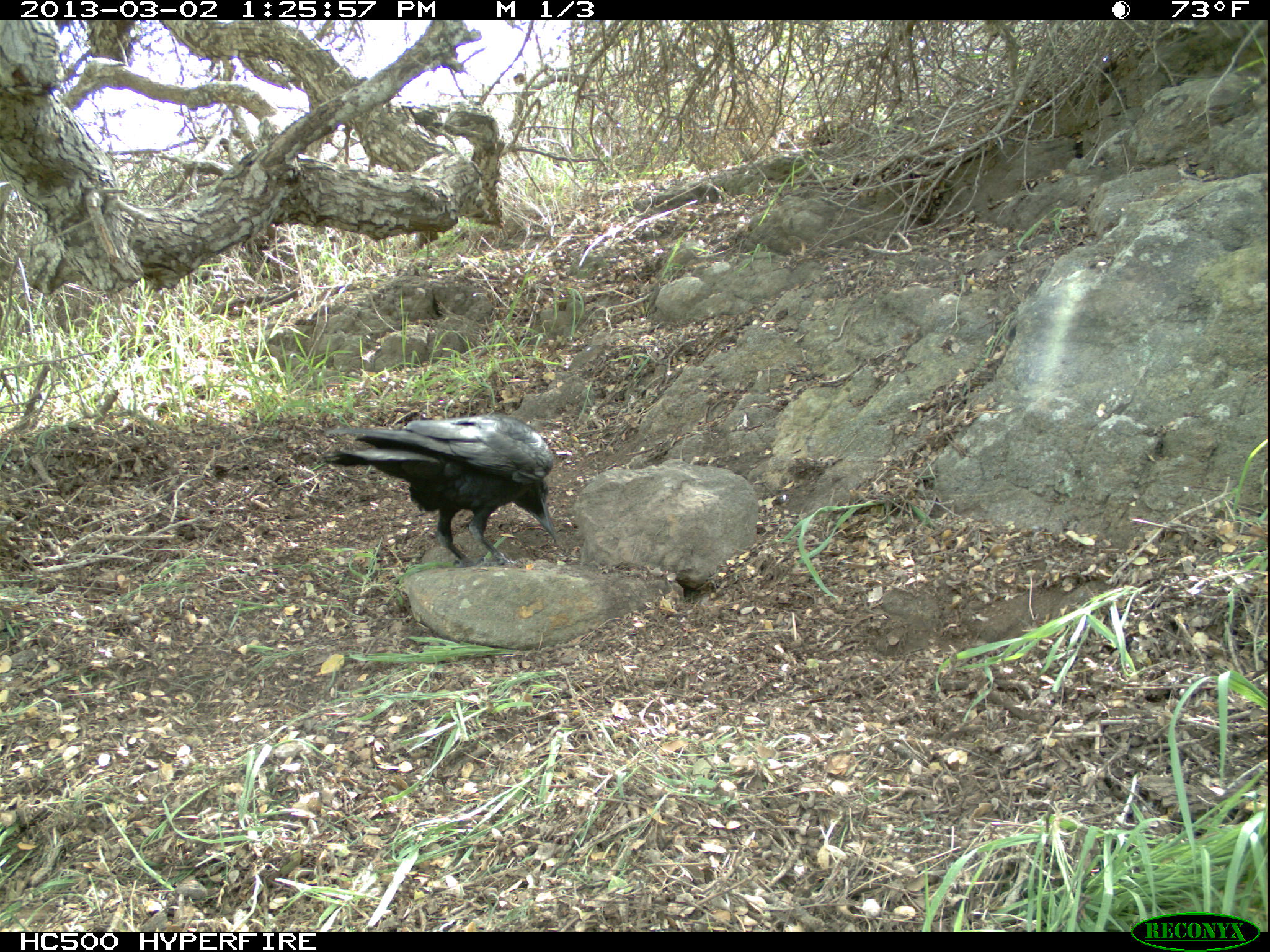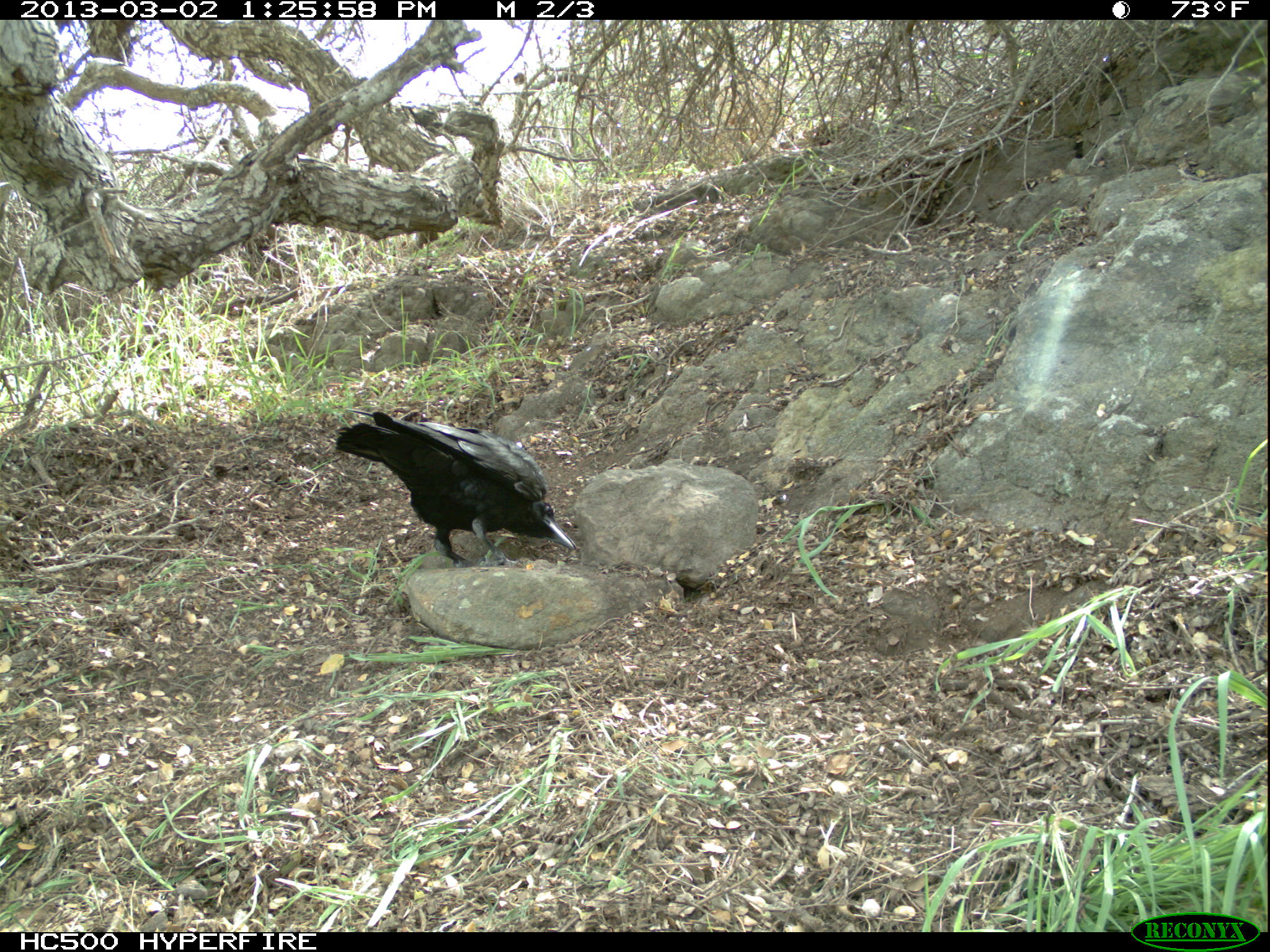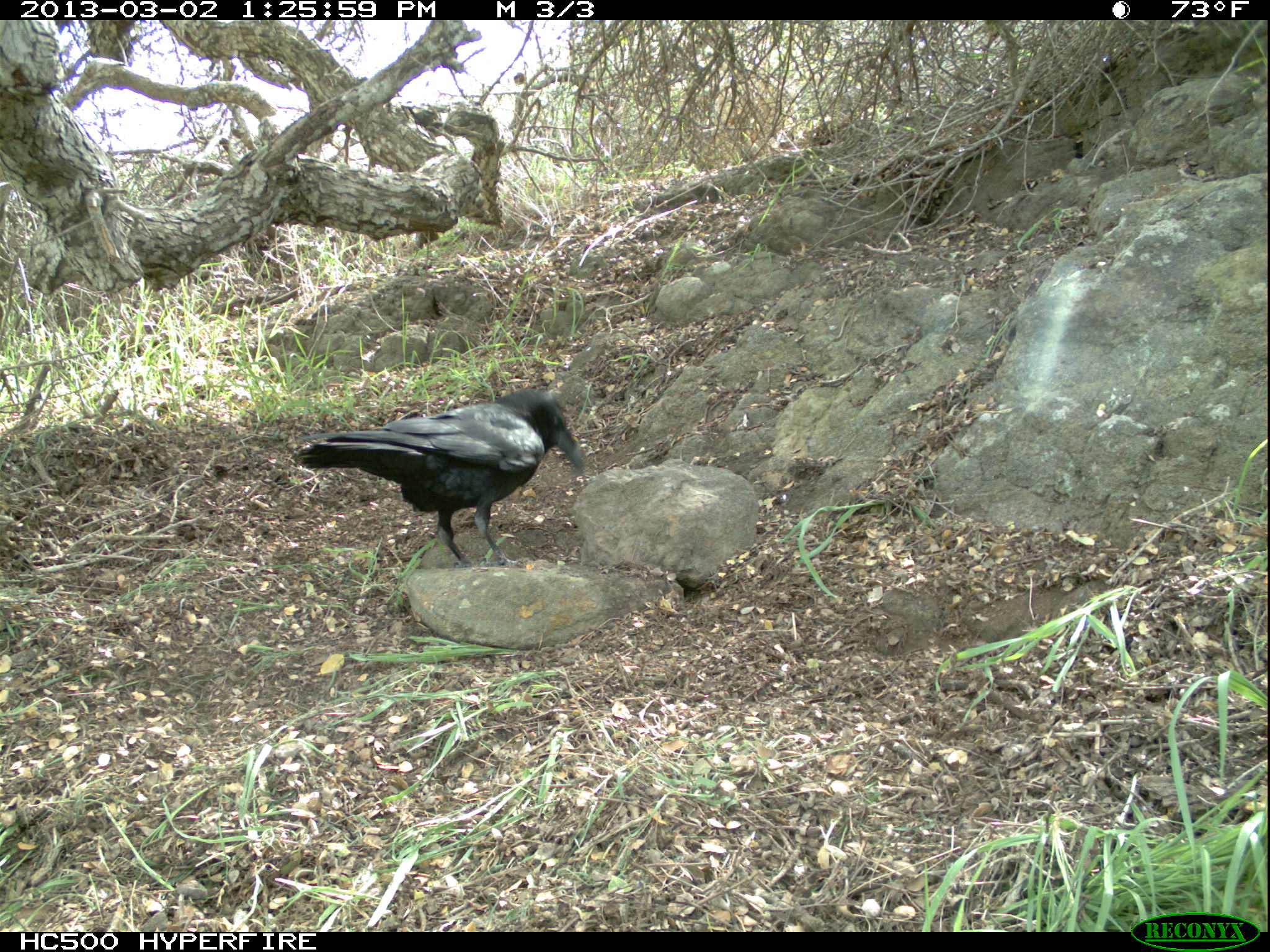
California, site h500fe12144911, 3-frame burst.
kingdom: Animalia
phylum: Chordata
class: Aves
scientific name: Aves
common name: bird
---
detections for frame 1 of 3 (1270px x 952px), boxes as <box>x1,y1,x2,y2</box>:
bird: <box>320,413,557,566</box>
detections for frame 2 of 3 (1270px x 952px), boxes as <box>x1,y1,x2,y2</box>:
bird: <box>335,410,576,568</box>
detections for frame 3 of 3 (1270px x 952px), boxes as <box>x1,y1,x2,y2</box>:
bird: <box>298,388,584,568</box>